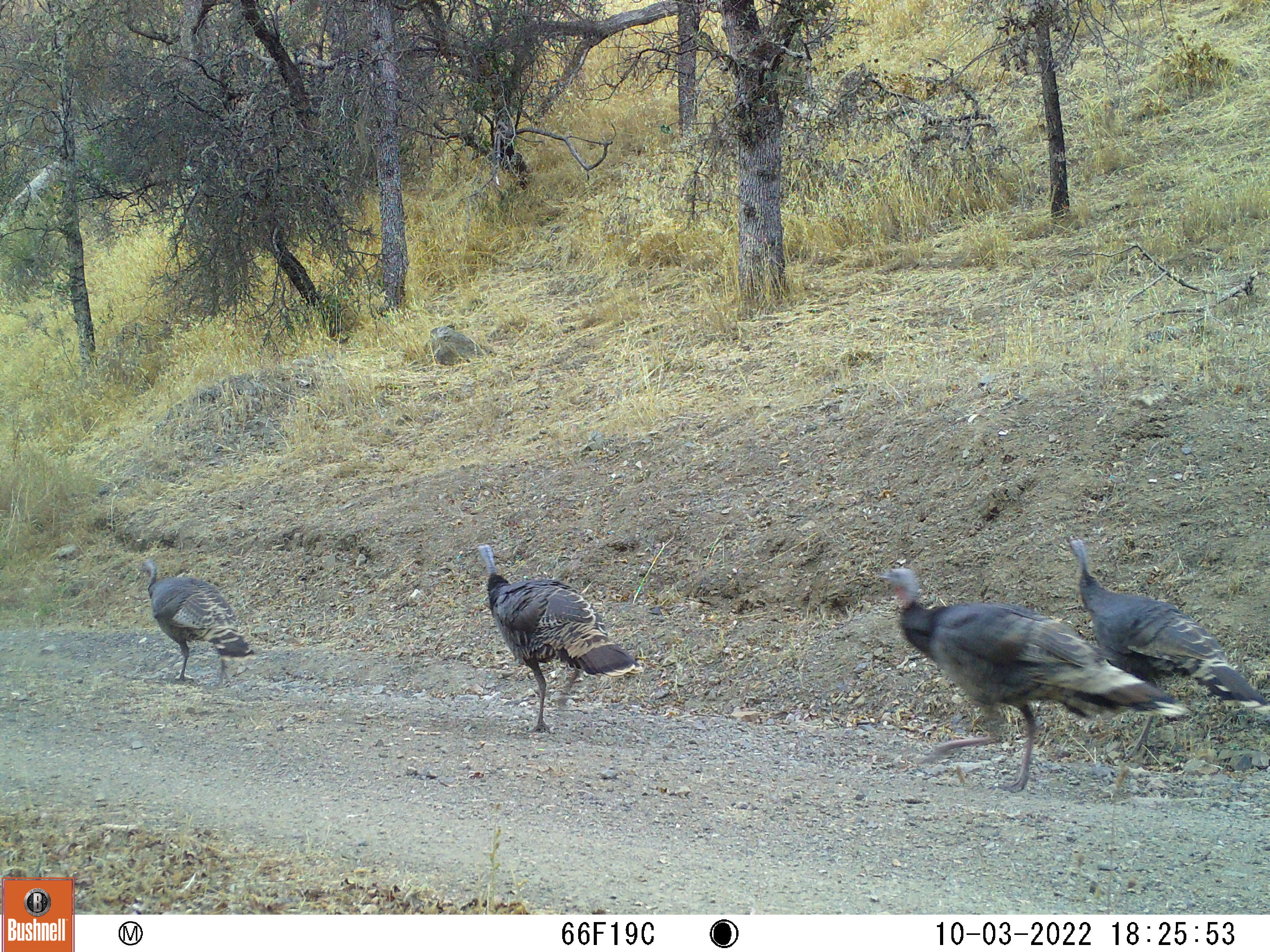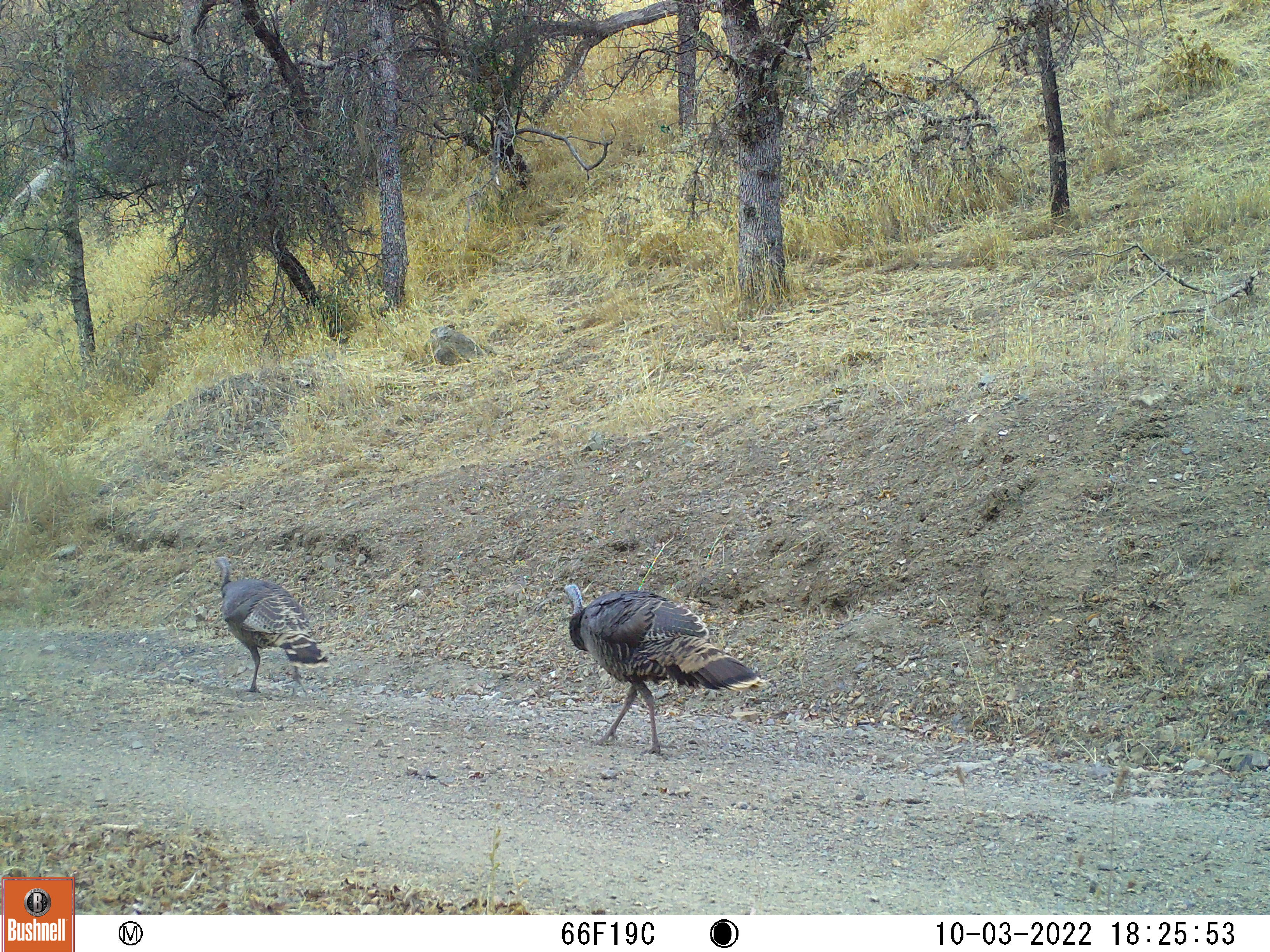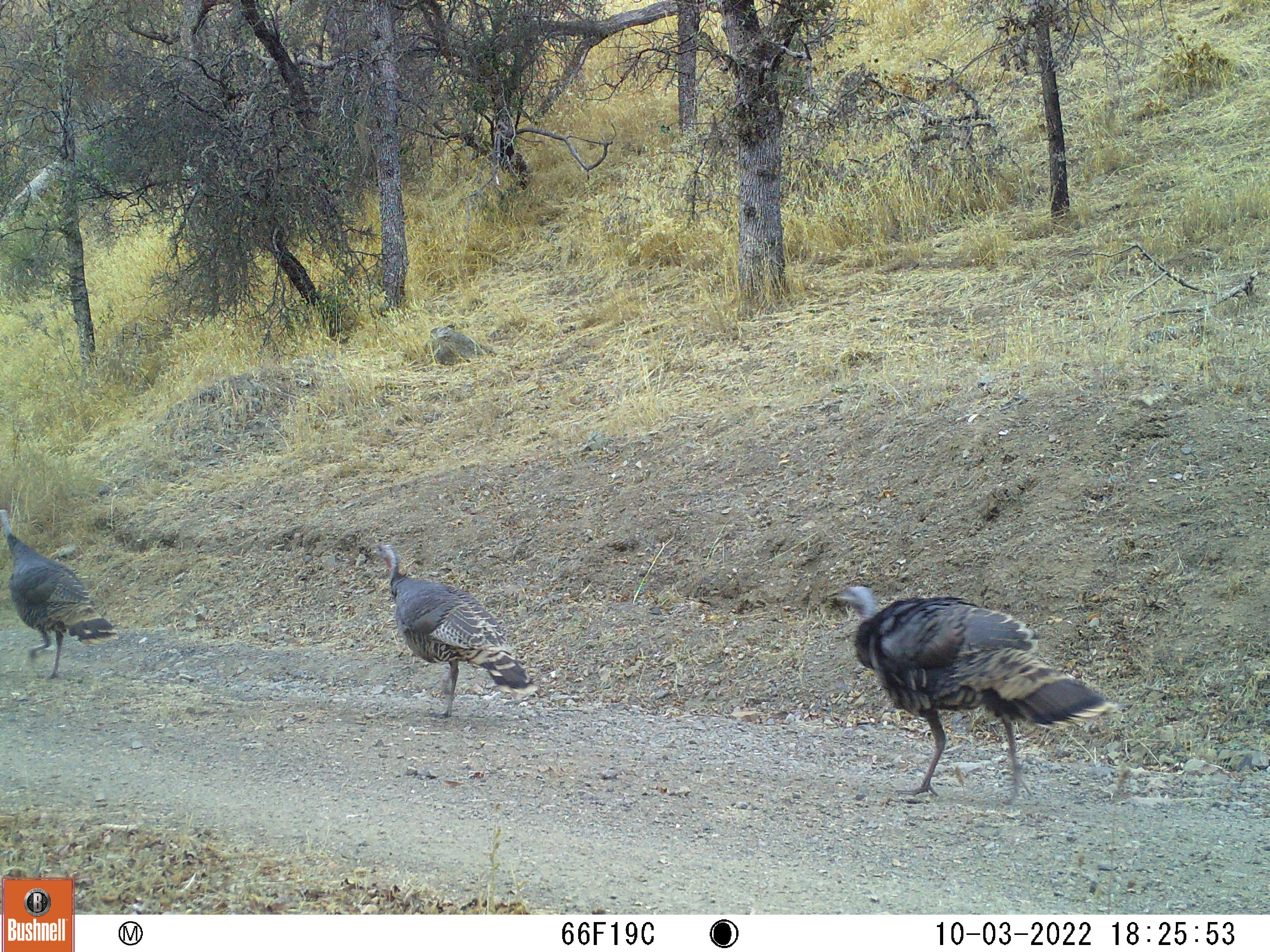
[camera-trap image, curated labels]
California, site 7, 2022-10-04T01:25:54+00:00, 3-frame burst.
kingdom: Animalia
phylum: Chordata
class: Aves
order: Galliformes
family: Phasianidae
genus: Meleagris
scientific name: Meleagris gallopavo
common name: turkey